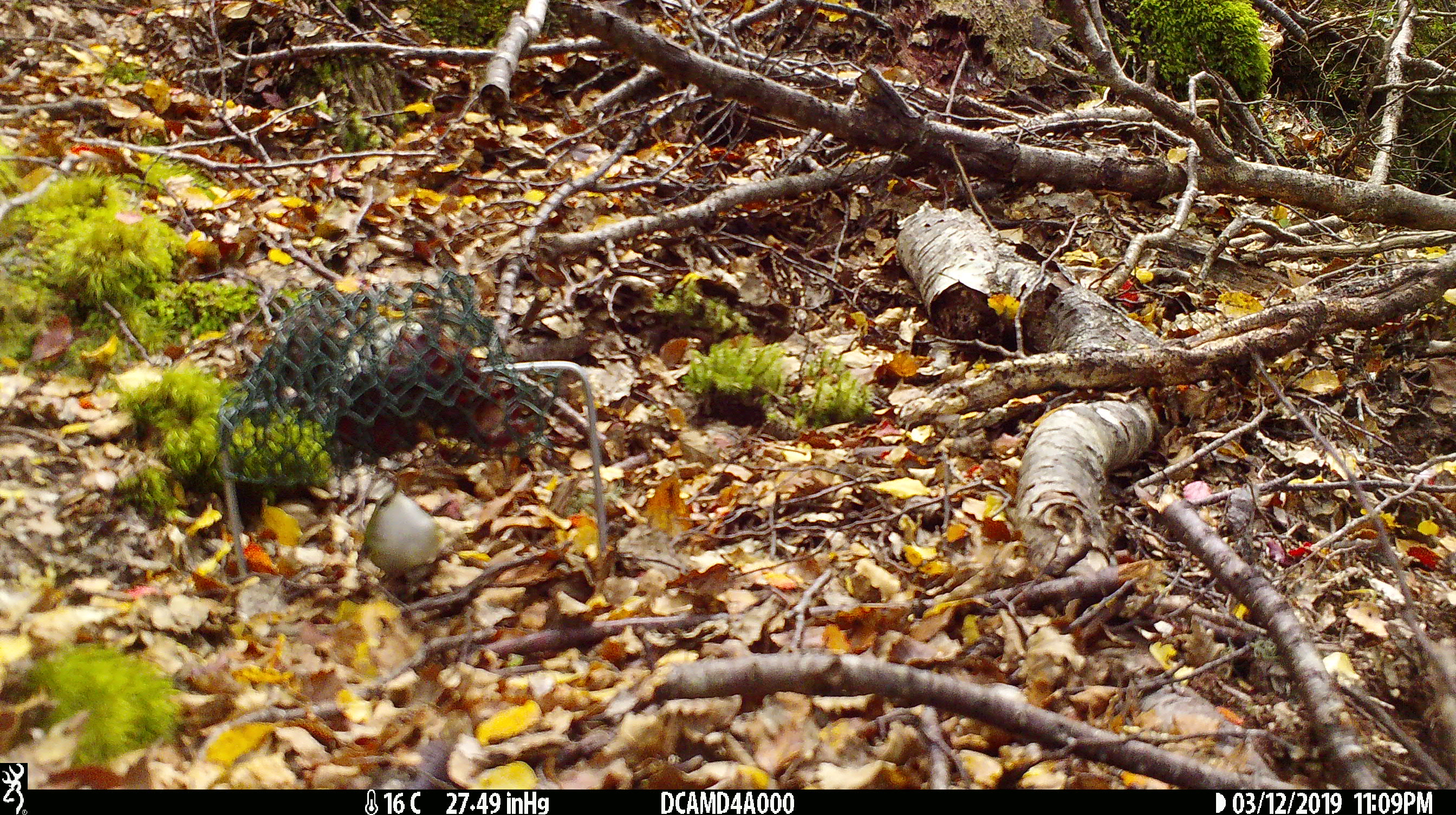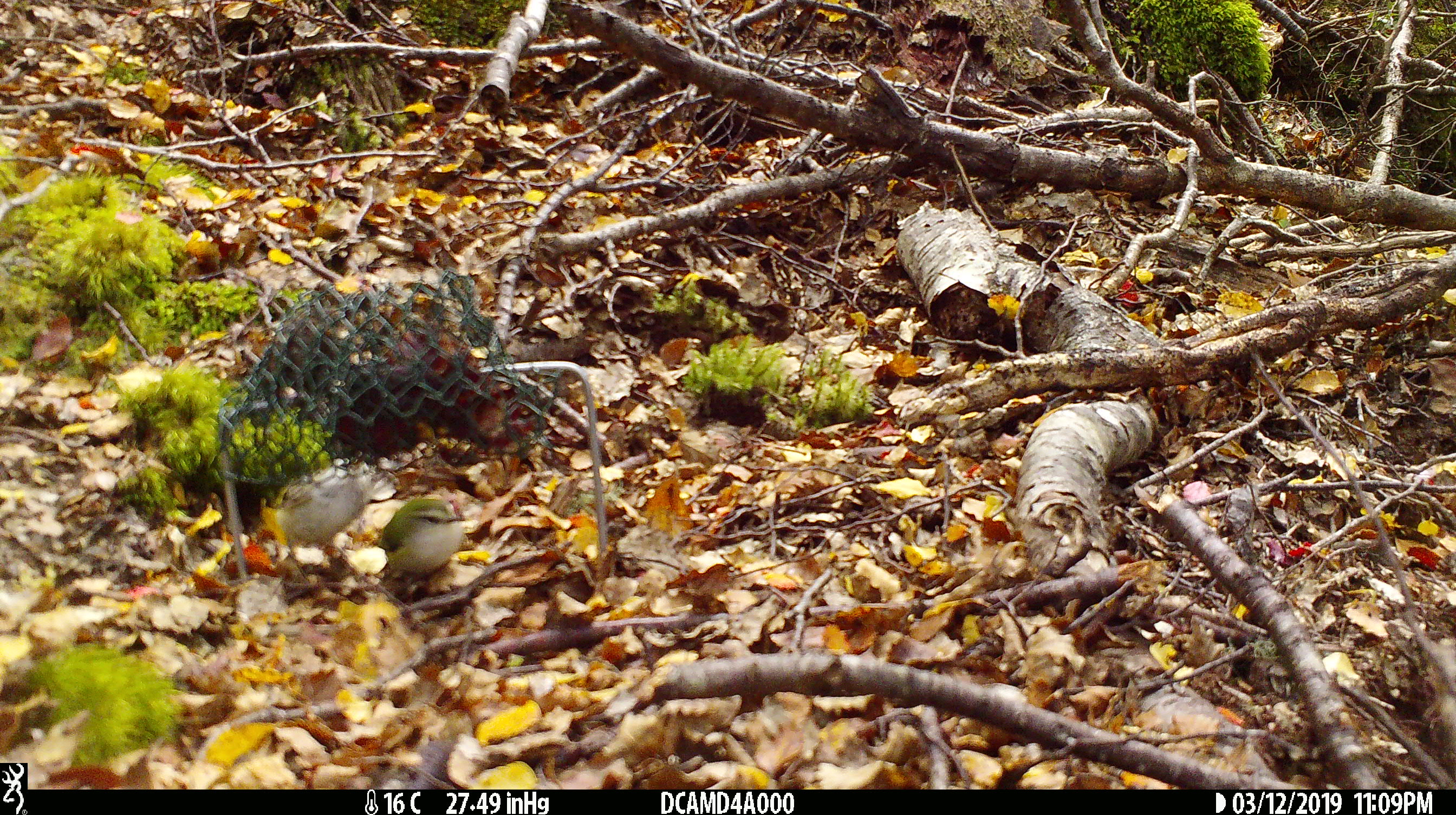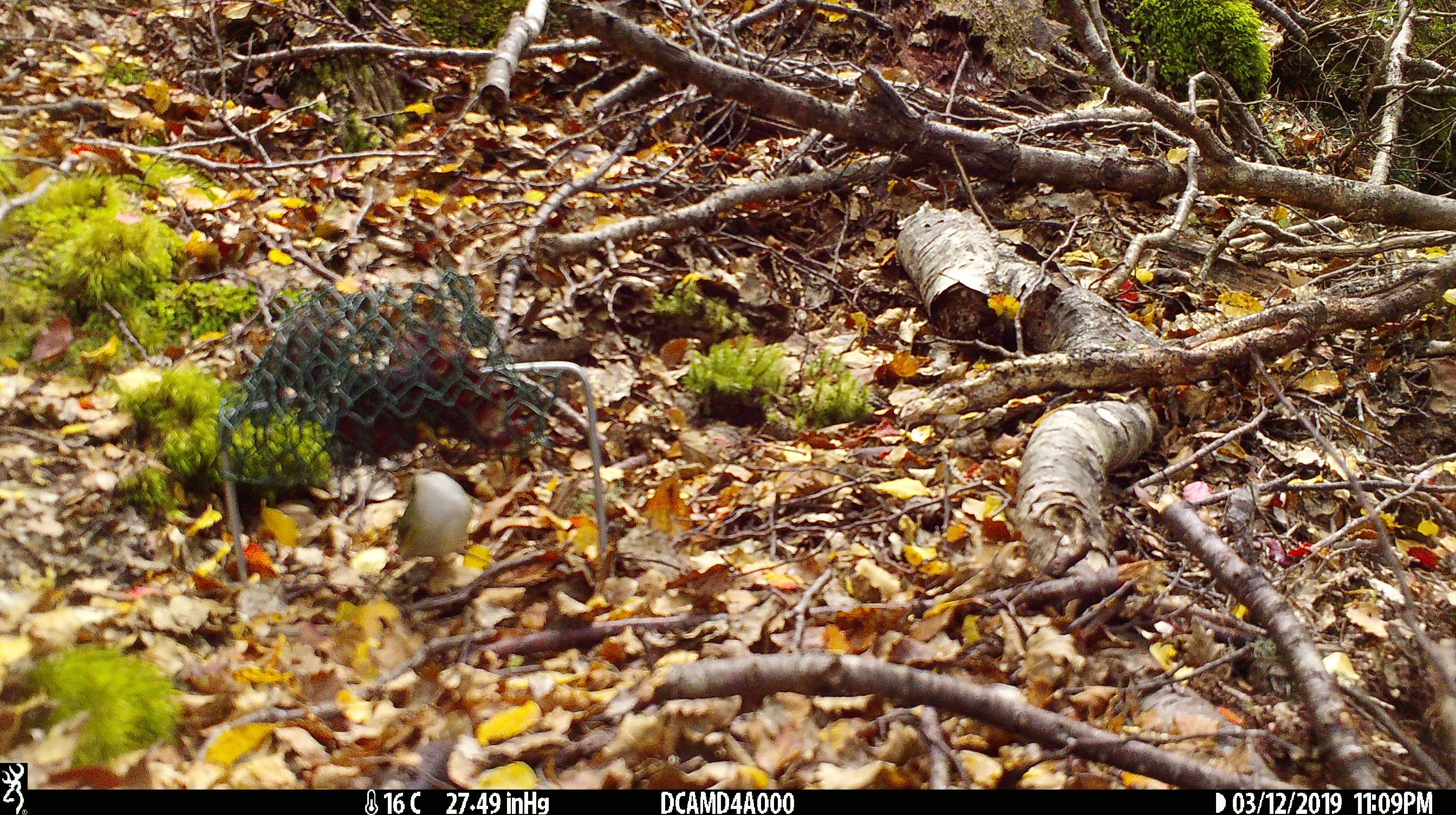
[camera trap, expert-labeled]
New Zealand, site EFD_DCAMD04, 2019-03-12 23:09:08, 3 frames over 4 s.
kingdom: Animalia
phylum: Chordata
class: Aves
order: Passeriformes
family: Acanthisittidae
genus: Acanthisitta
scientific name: Acanthisitta chloris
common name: rifleman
Rifleman (Acanthisitta chloris).